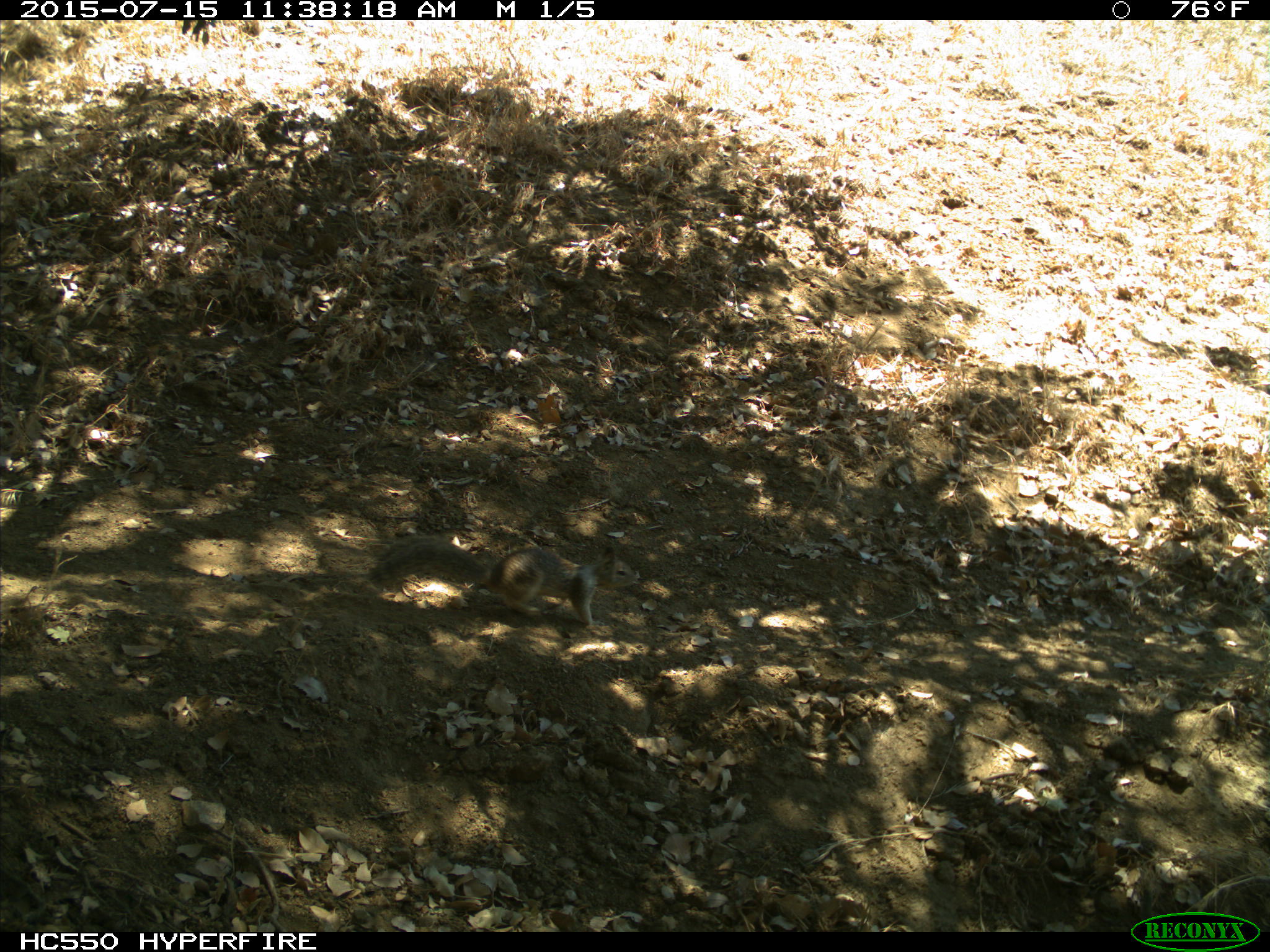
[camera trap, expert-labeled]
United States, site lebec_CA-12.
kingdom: Animalia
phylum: Chordata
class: Mammalia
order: Rodentia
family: Sciuridae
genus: Otospermophilus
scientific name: Otospermophilus beecheyi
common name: california ground squirrel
Otospermophilus beecheyi (california ground squirrel).